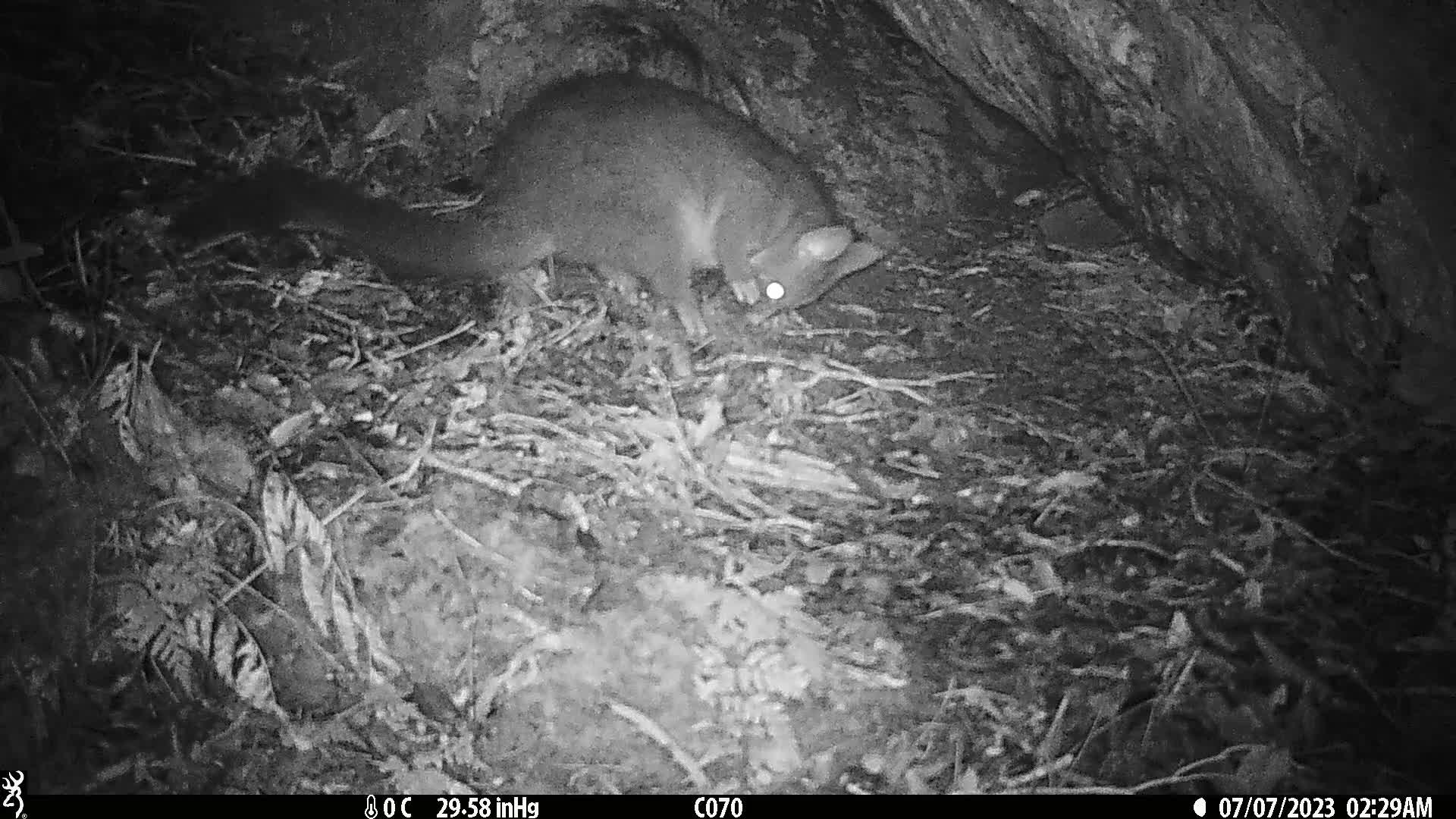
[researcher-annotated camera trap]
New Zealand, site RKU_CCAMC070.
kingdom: Animalia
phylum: Chordata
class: Mammalia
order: Diprotodontia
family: Phalangeridae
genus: Trichosurus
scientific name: Trichosurus vulpecula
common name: common brushtail possum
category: possum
Possum (common brushtail possum) (Trichosurus vulpecula).